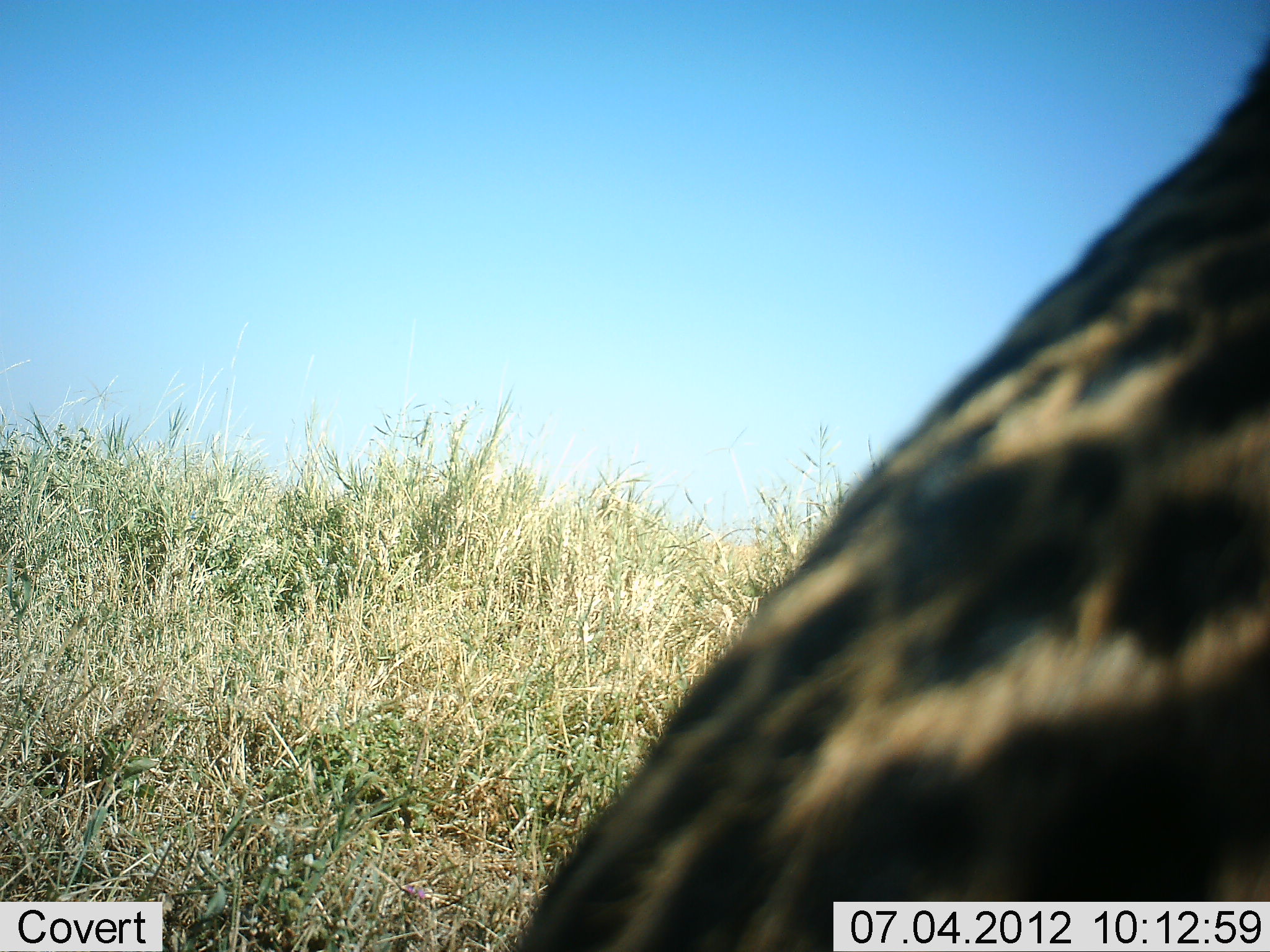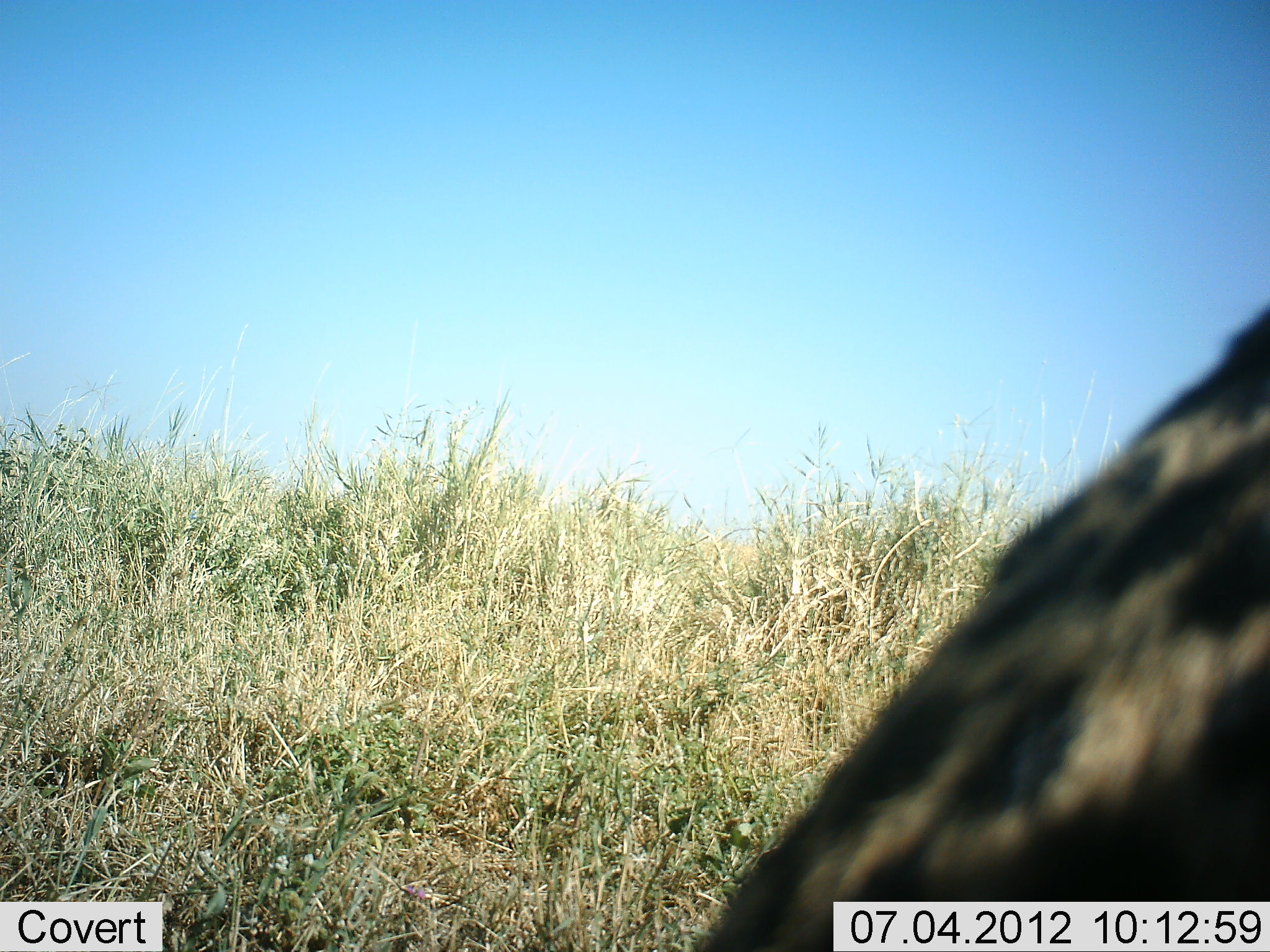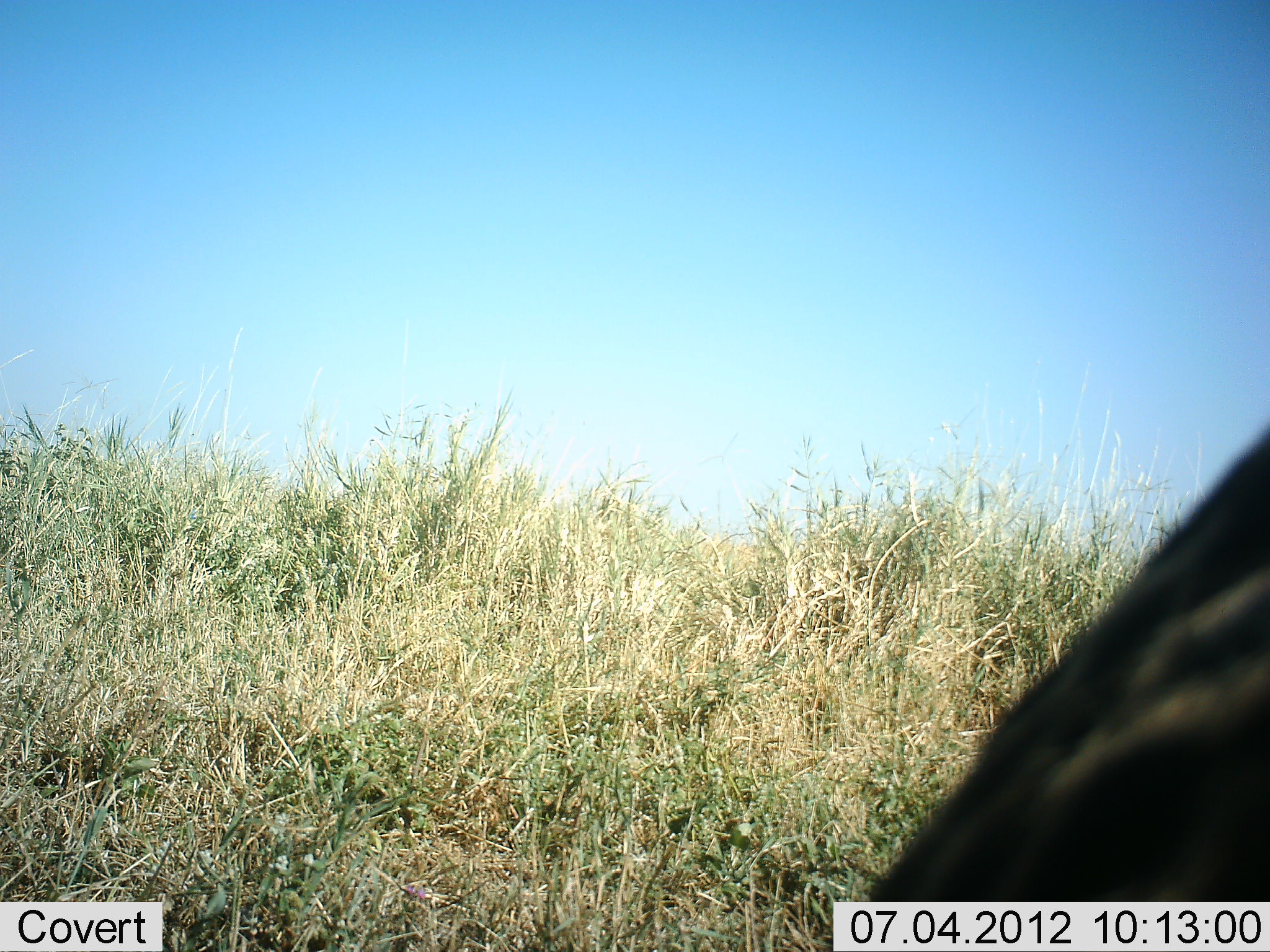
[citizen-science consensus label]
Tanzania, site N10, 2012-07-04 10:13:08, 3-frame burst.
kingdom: Animalia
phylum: Chordata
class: Mammalia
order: Carnivora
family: Felidae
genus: Acinonyx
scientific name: Acinonyx jubatus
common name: cheetah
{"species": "cheetah (Acinonyx jubatus)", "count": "1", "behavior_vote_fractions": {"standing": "22%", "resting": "67%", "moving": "11%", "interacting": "0%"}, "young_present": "0%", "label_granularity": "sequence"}